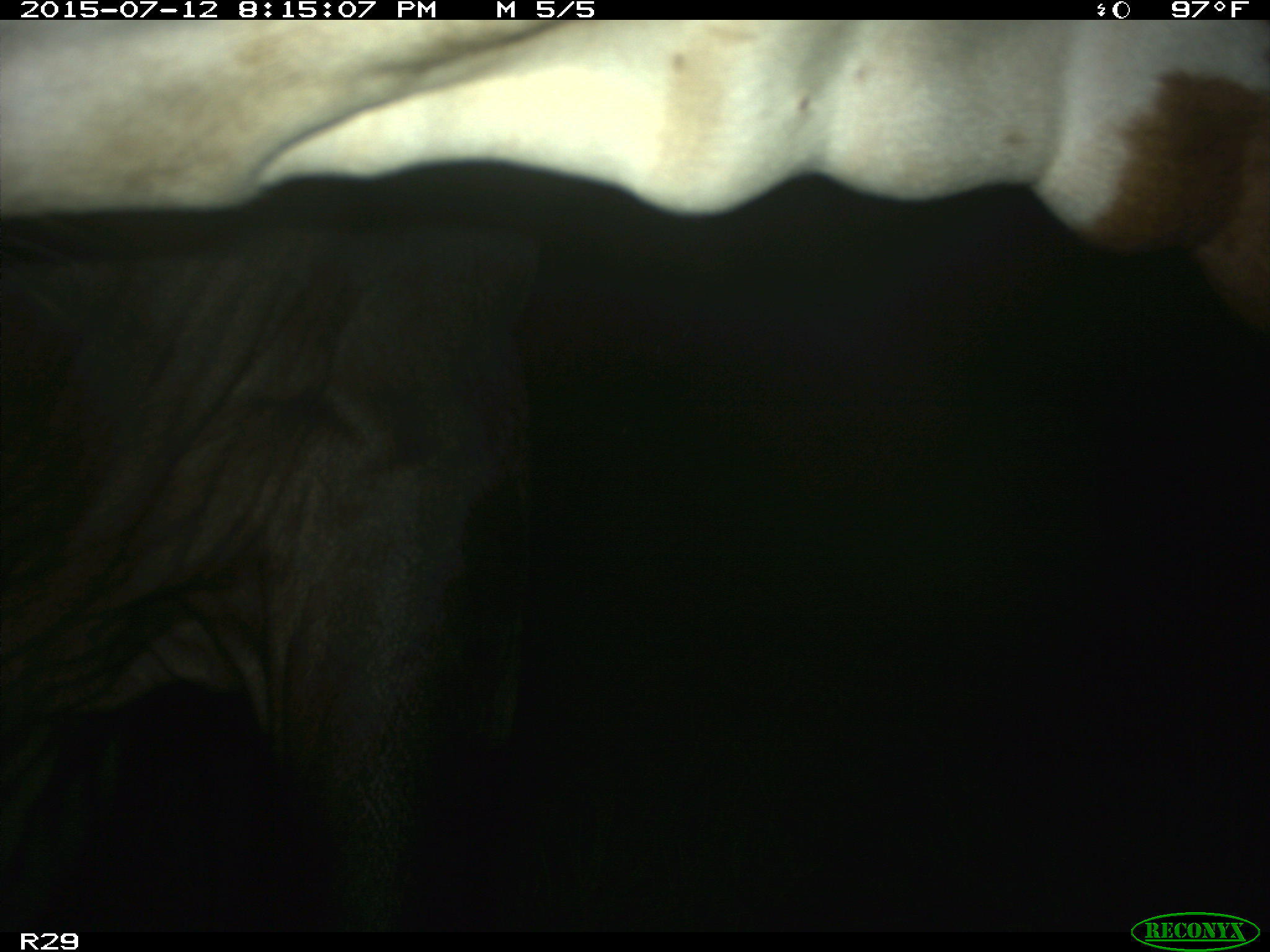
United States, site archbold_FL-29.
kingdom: Animalia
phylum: Chordata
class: Mammalia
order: Artiodactyla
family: Bovidae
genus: Bos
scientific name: Bos taurus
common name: domestic cow